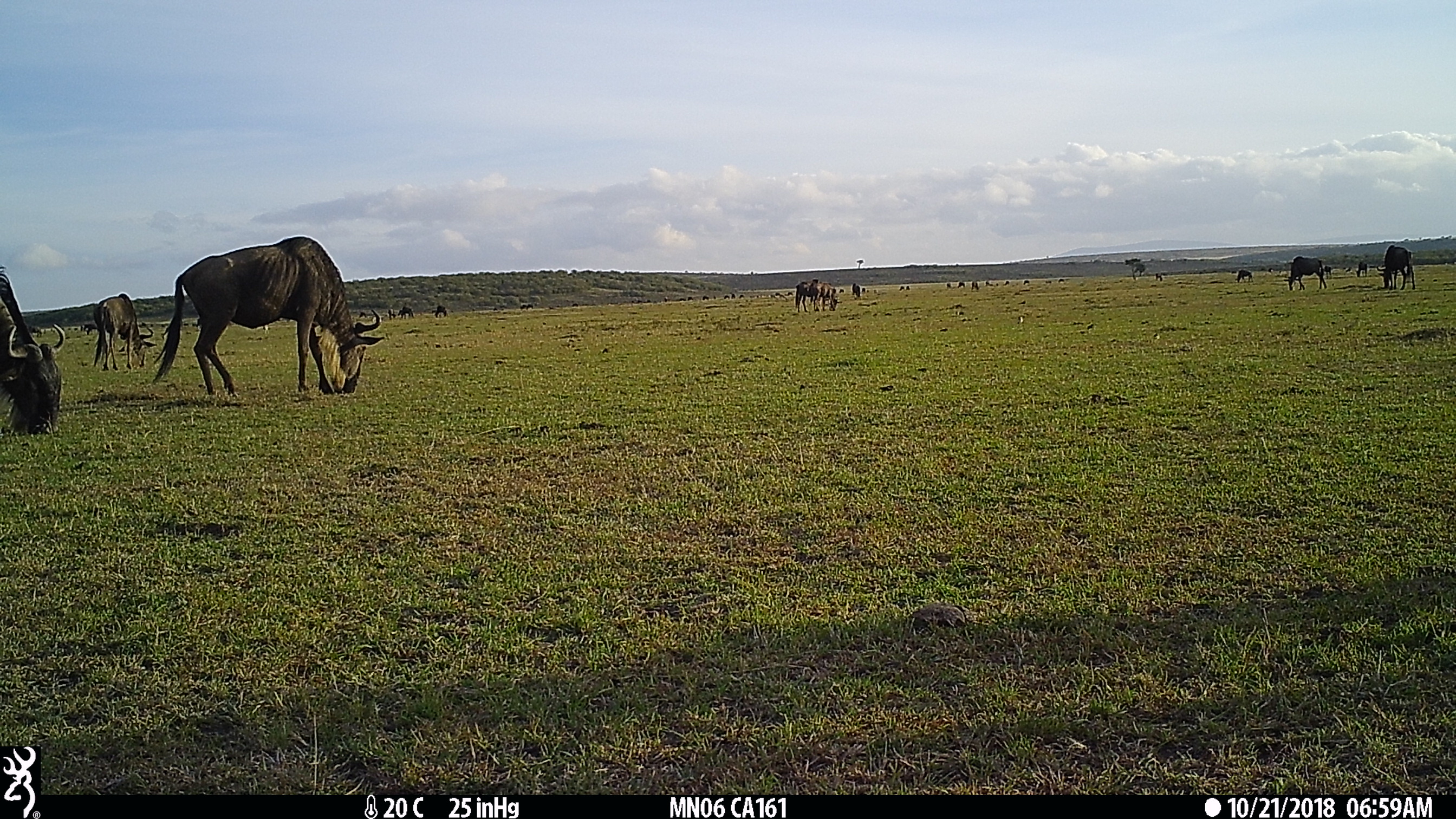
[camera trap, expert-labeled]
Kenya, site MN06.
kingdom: Animalia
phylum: Chordata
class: Mammalia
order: Artiodactyla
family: Bovidae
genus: Connochaetes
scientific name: Connochaetes taurinus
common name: blue wildebeest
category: wildebeest